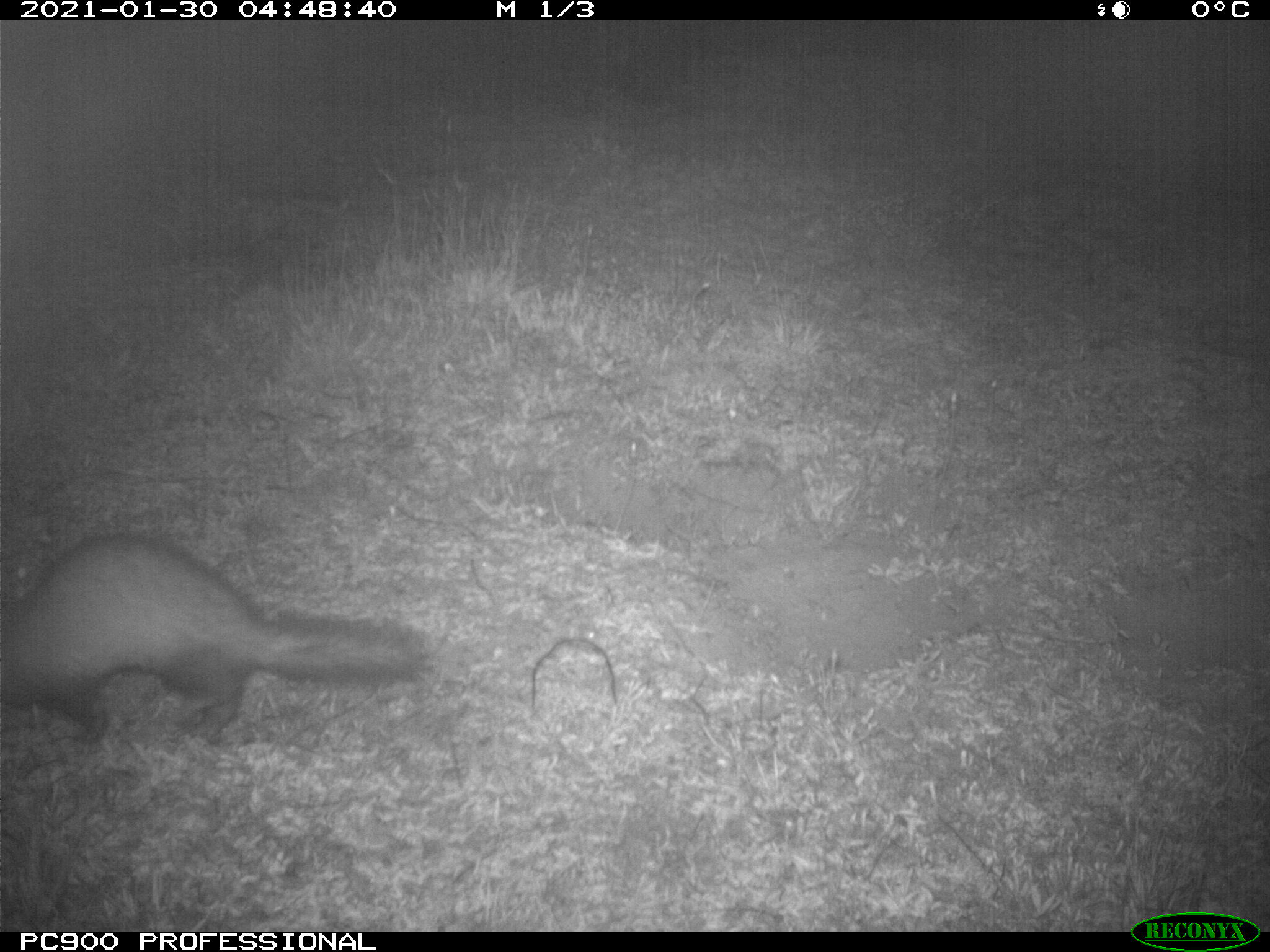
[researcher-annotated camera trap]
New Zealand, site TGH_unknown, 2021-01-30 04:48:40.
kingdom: Animalia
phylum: Chordata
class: Mammalia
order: Carnivora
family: Mustelidae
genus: Mustela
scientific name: Mustela furo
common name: ferret